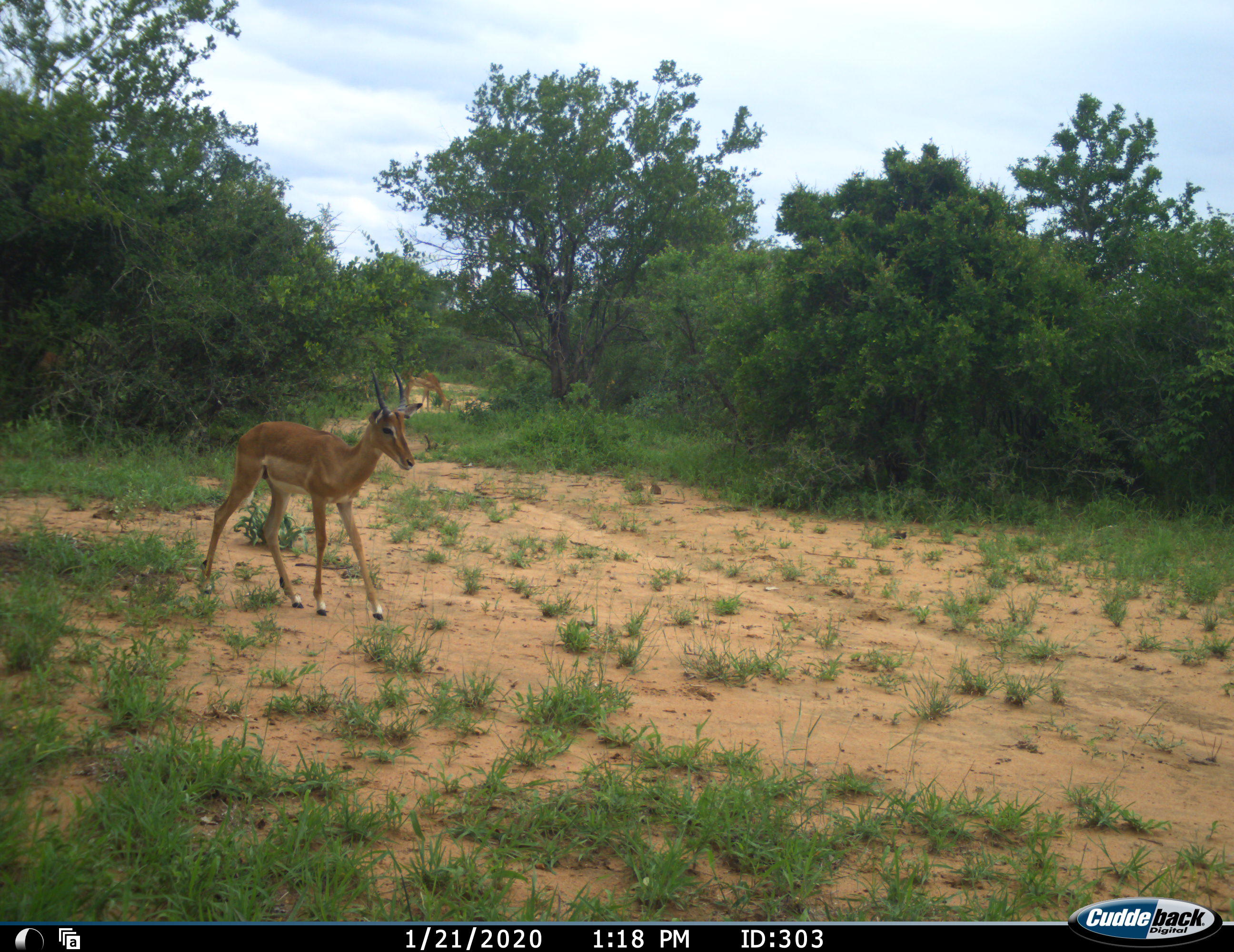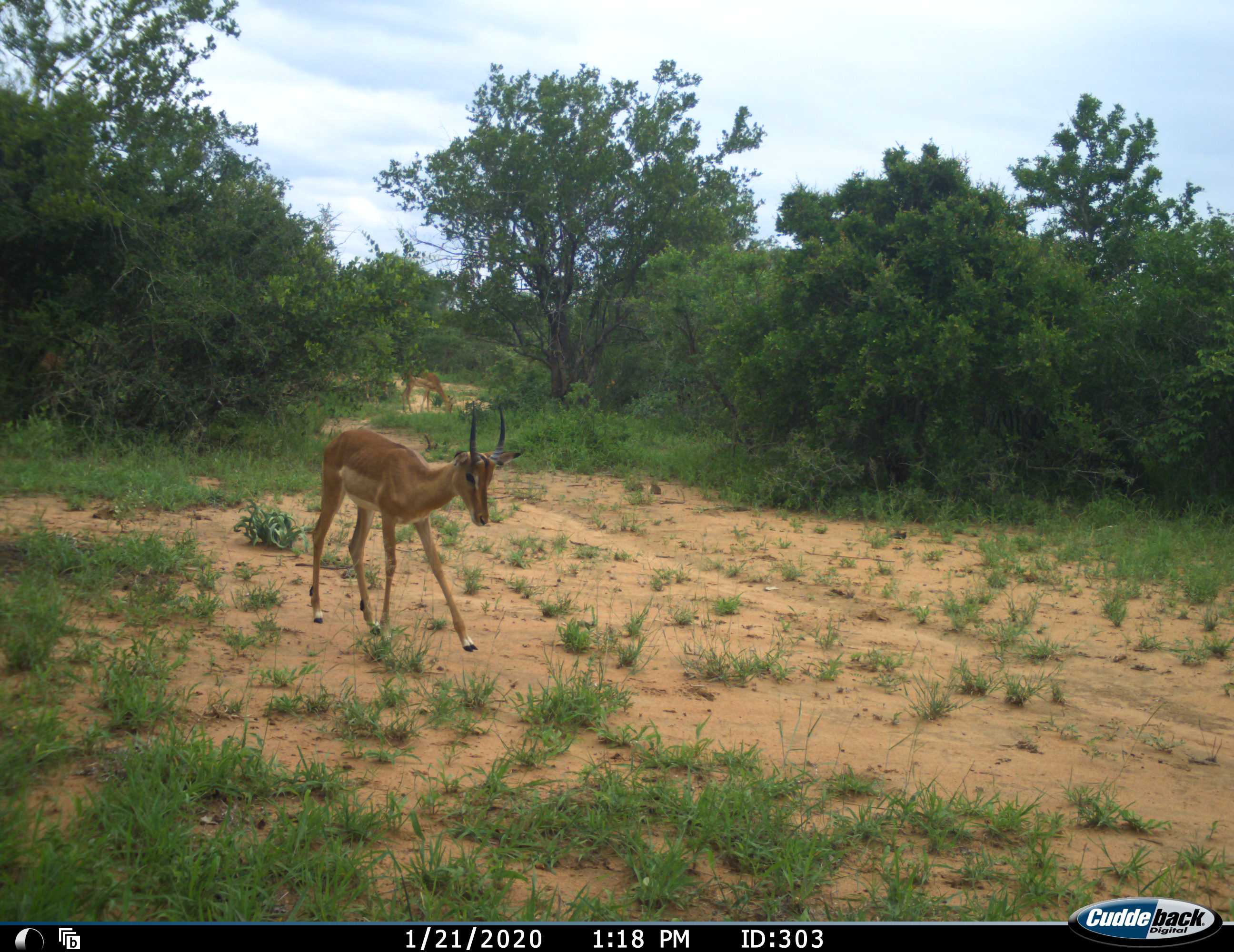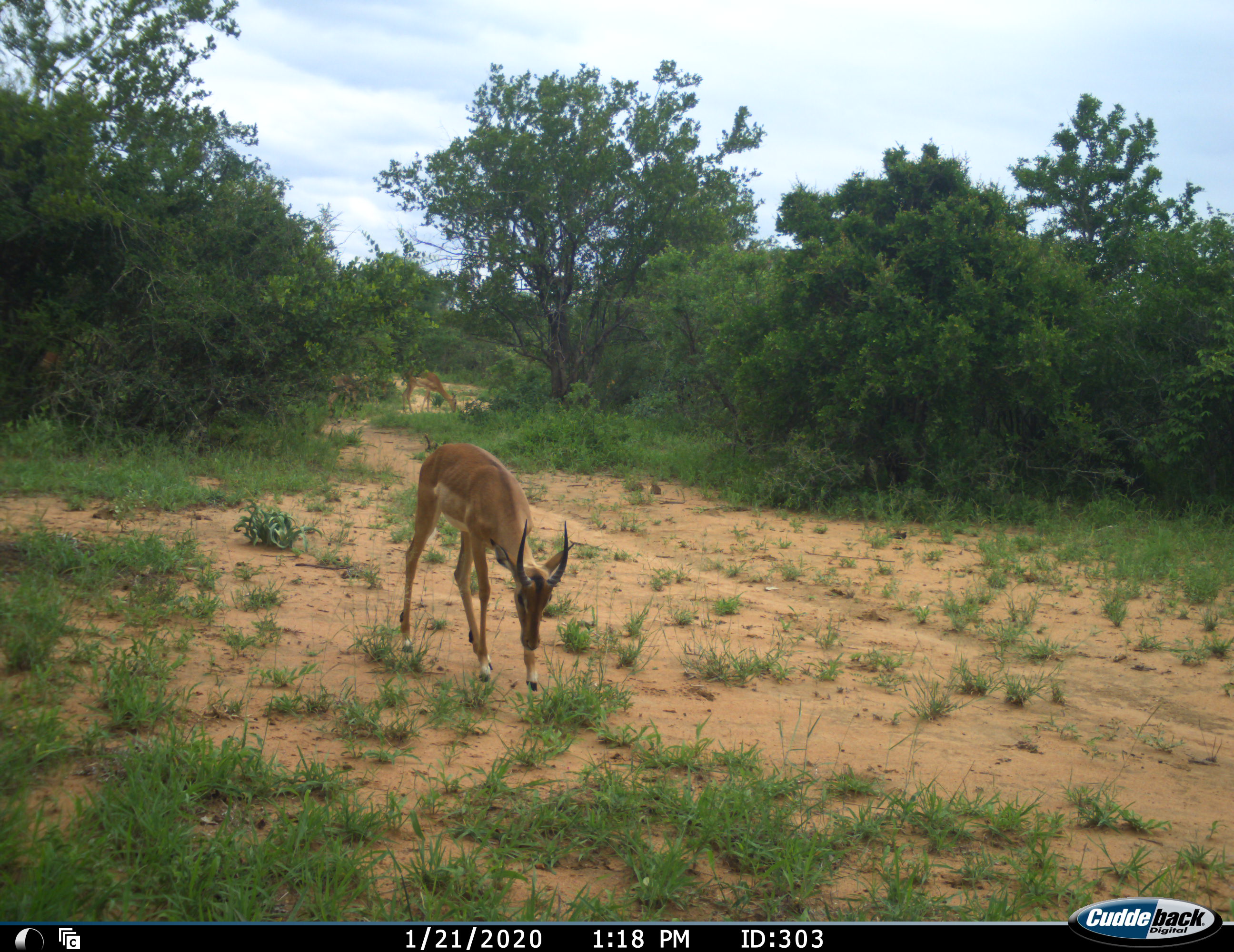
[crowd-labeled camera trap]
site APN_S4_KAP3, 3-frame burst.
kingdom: Animalia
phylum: Chordata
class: Mammalia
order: Artiodactyla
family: Bovidae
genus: Aepyceros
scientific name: Aepyceros melampus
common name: impala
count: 2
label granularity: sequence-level